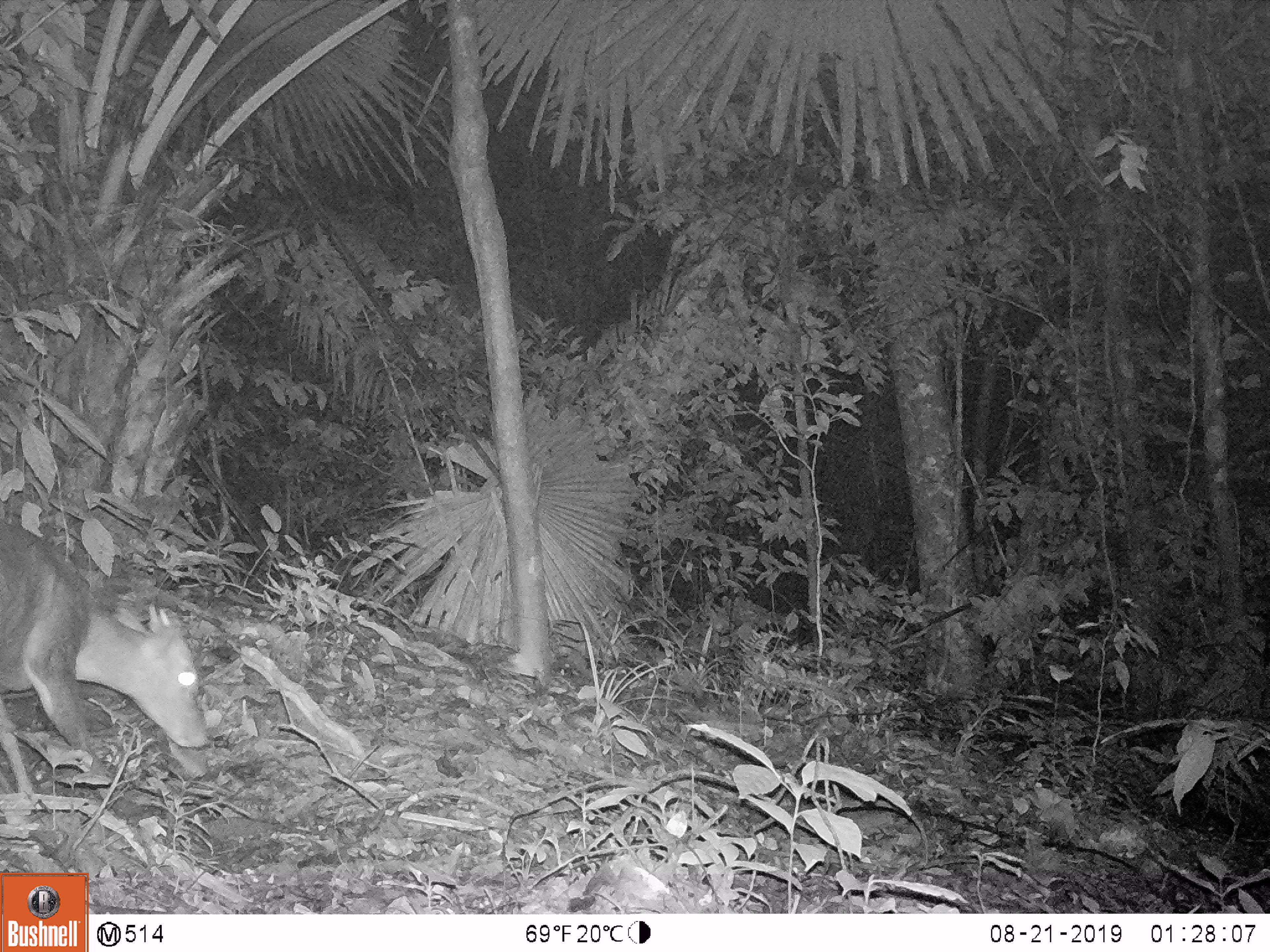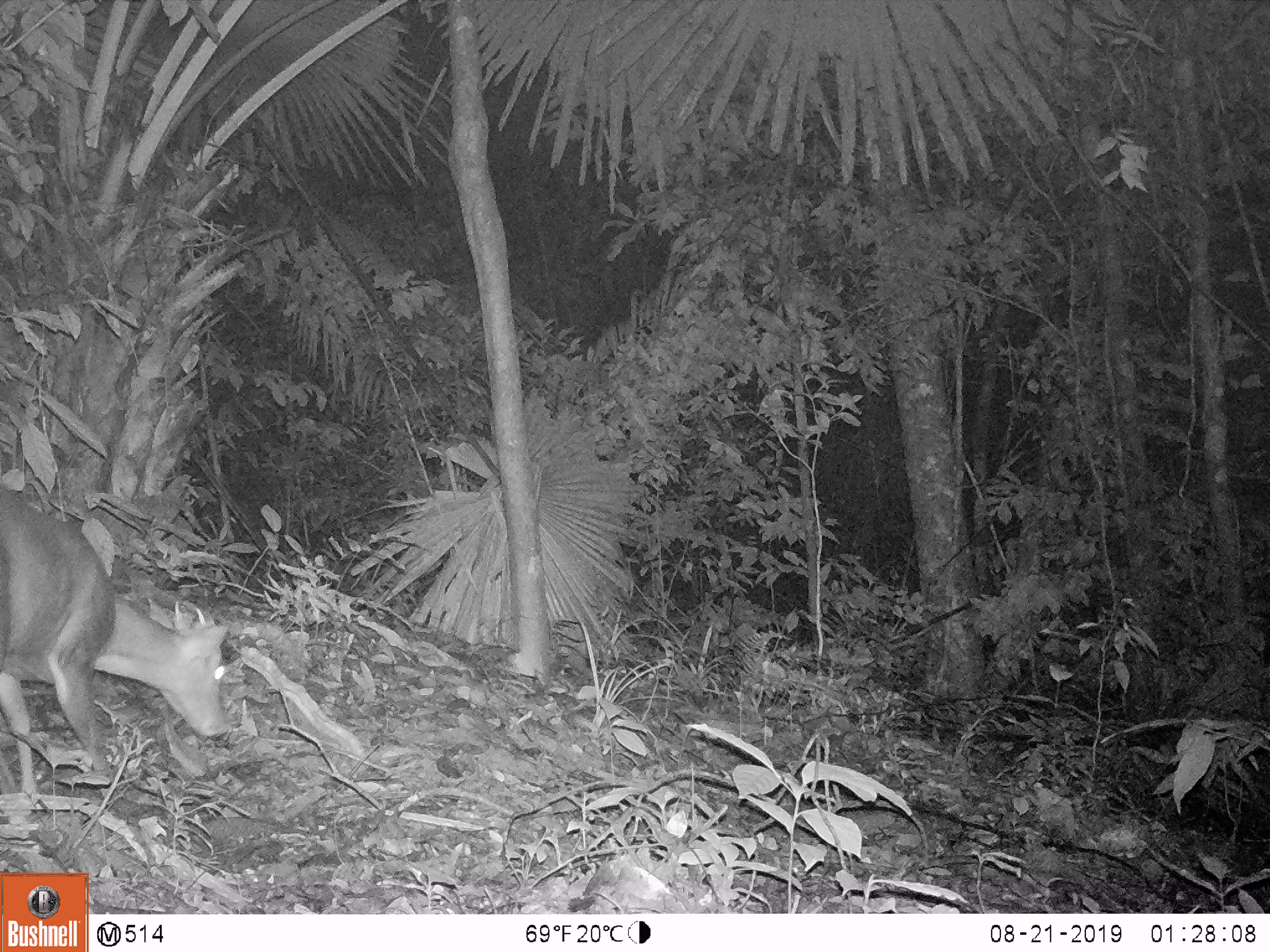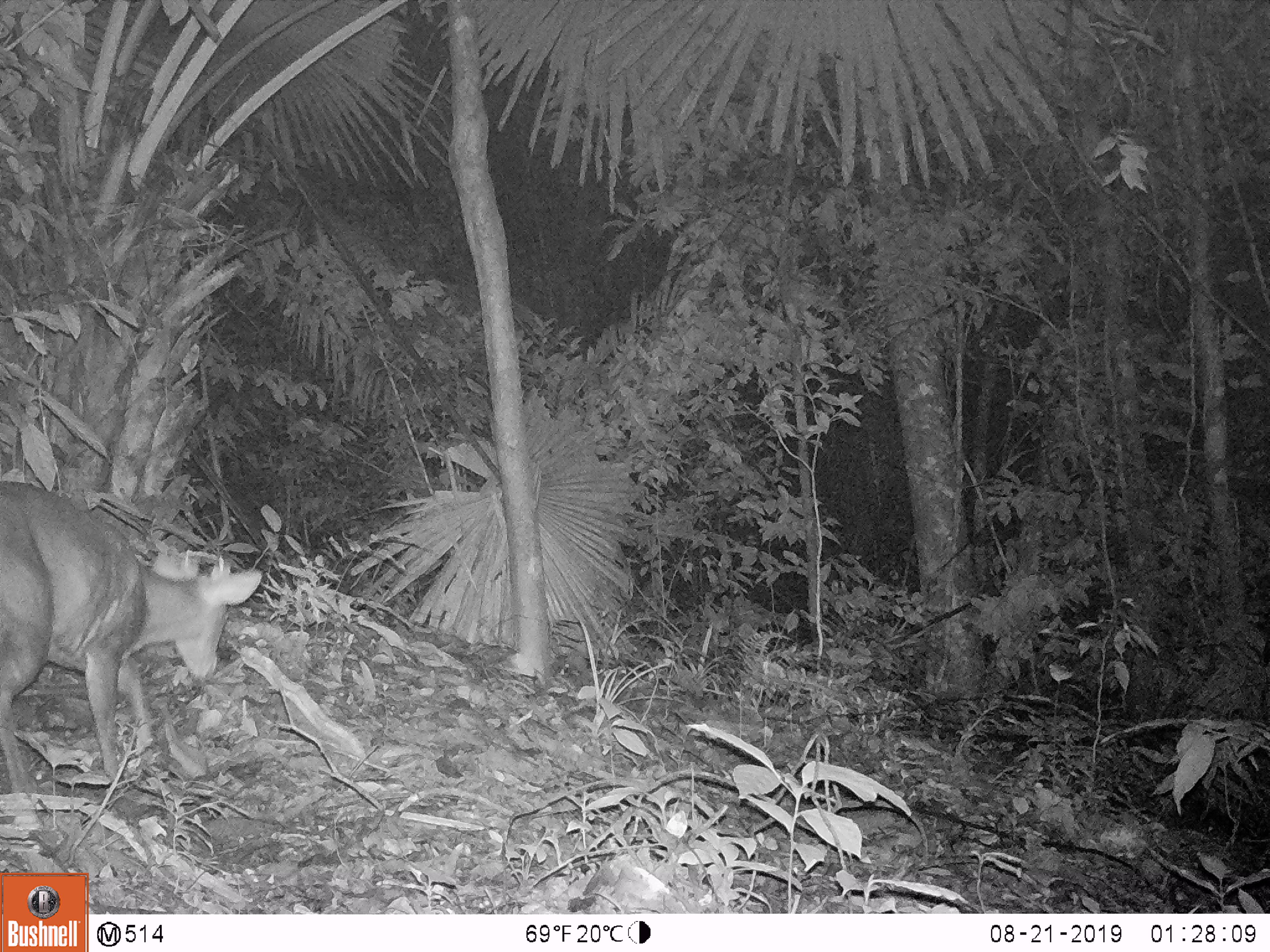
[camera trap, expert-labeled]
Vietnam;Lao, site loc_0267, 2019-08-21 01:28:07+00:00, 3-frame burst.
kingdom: Animalia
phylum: Chordata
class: Mammalia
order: Artiodactyla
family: Cervidae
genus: Muntiacus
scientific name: Muntiacus rooseveltorum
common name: roosevelt's muntjac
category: roosevelts muntjac group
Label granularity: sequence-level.